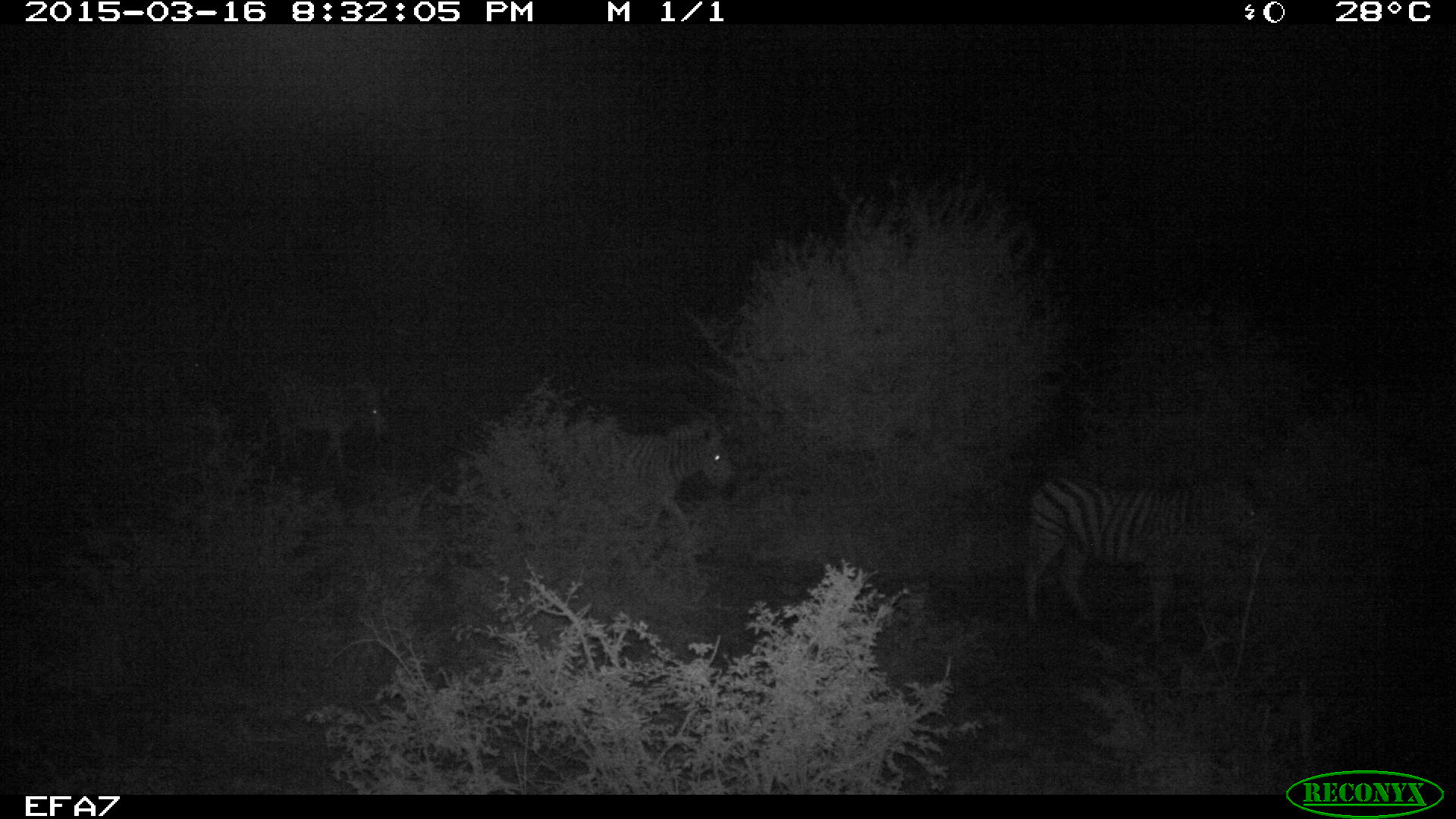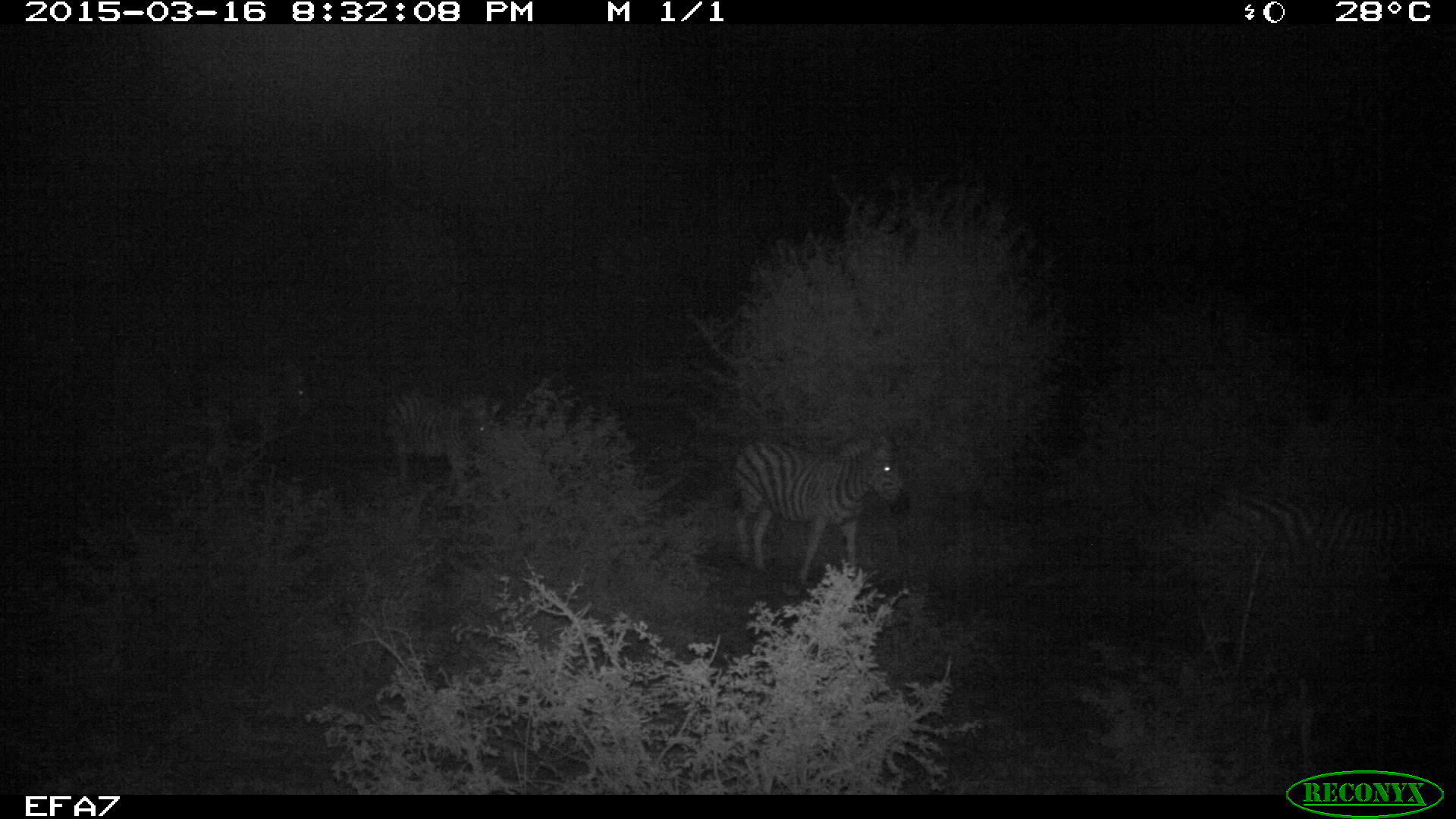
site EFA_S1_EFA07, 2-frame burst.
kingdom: Animalia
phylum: Chordata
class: Mammalia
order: Perissodactyla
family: Equidae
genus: Equus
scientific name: Equus quagga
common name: plains zebra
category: zebraplains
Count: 4.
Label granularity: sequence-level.